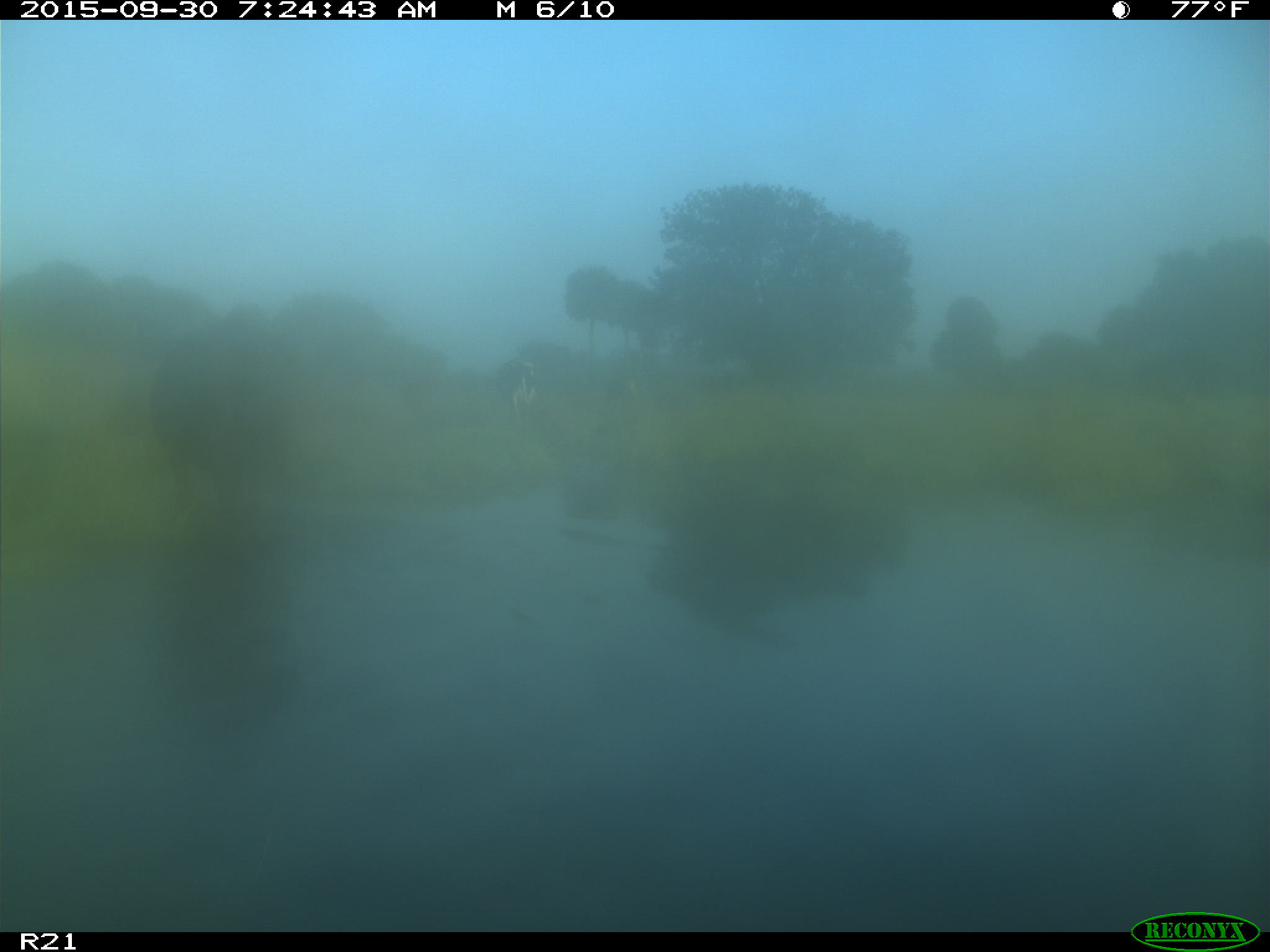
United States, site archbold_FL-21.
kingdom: Animalia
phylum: Chordata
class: Mammalia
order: Artiodactyla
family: Bovidae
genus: Bos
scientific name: Bos taurus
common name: domestic cow